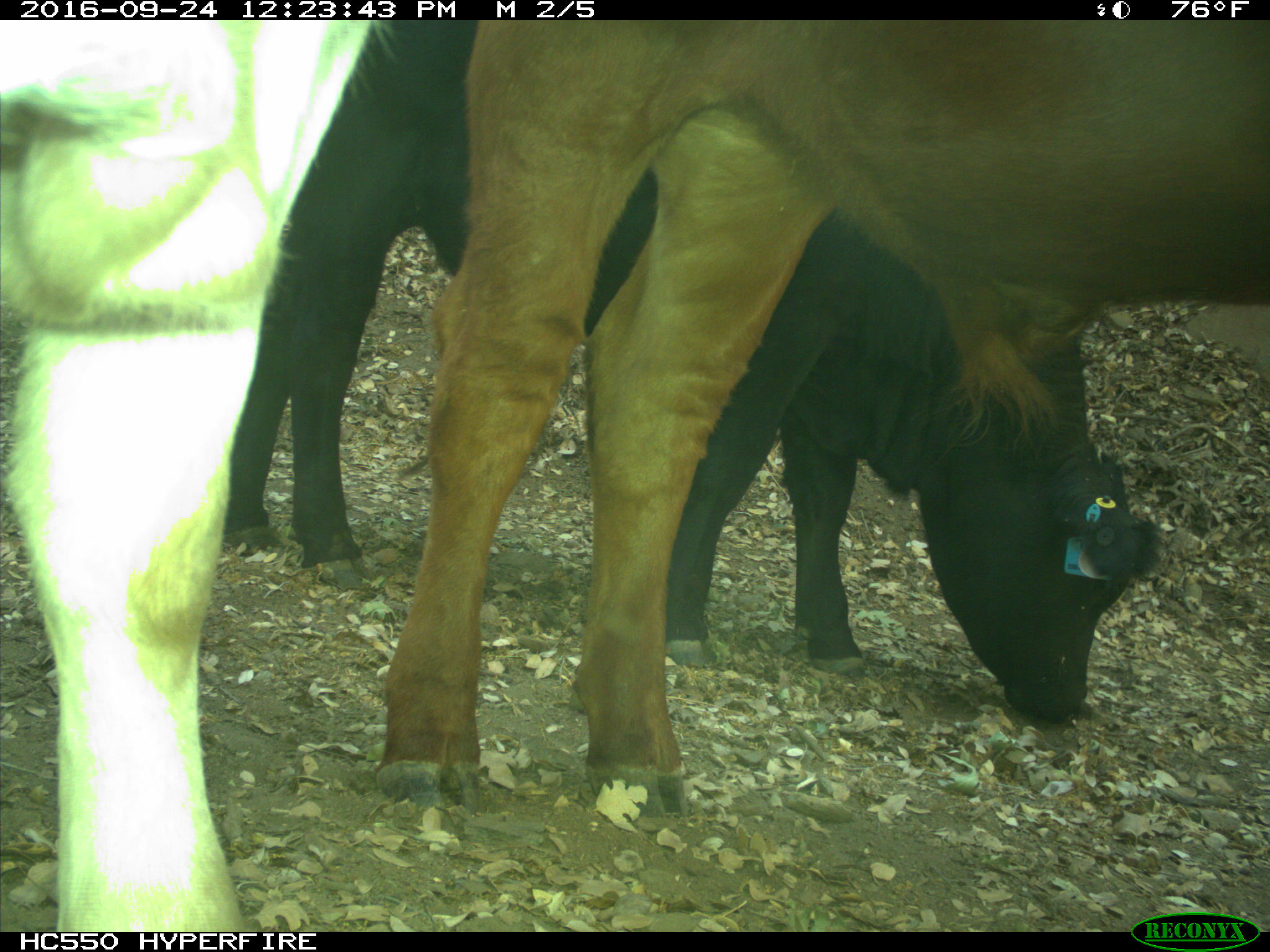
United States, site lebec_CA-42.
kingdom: Animalia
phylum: Chordata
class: Mammalia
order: Artiodactyla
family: Bovidae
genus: Bos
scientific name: Bos taurus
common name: domestic cow